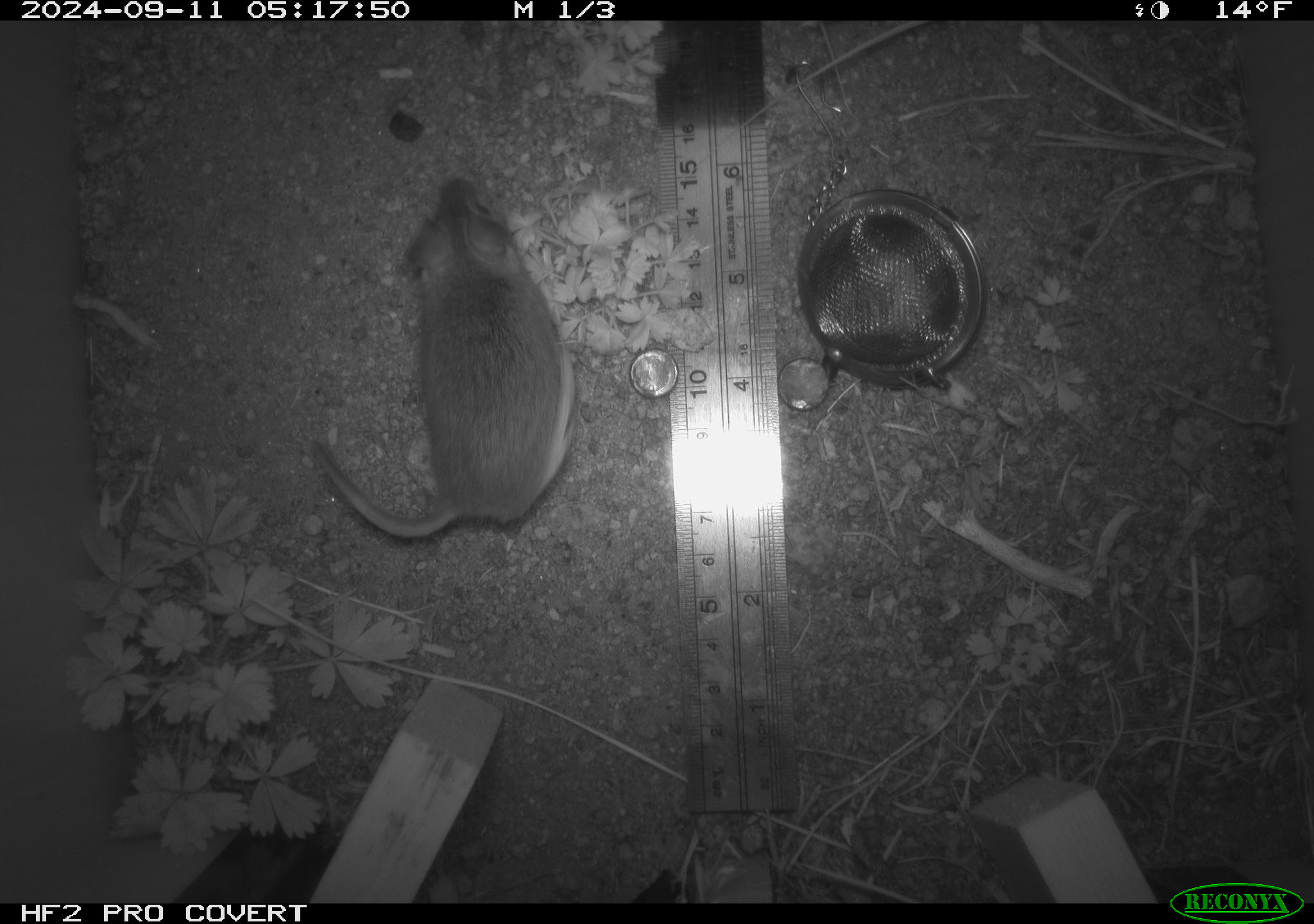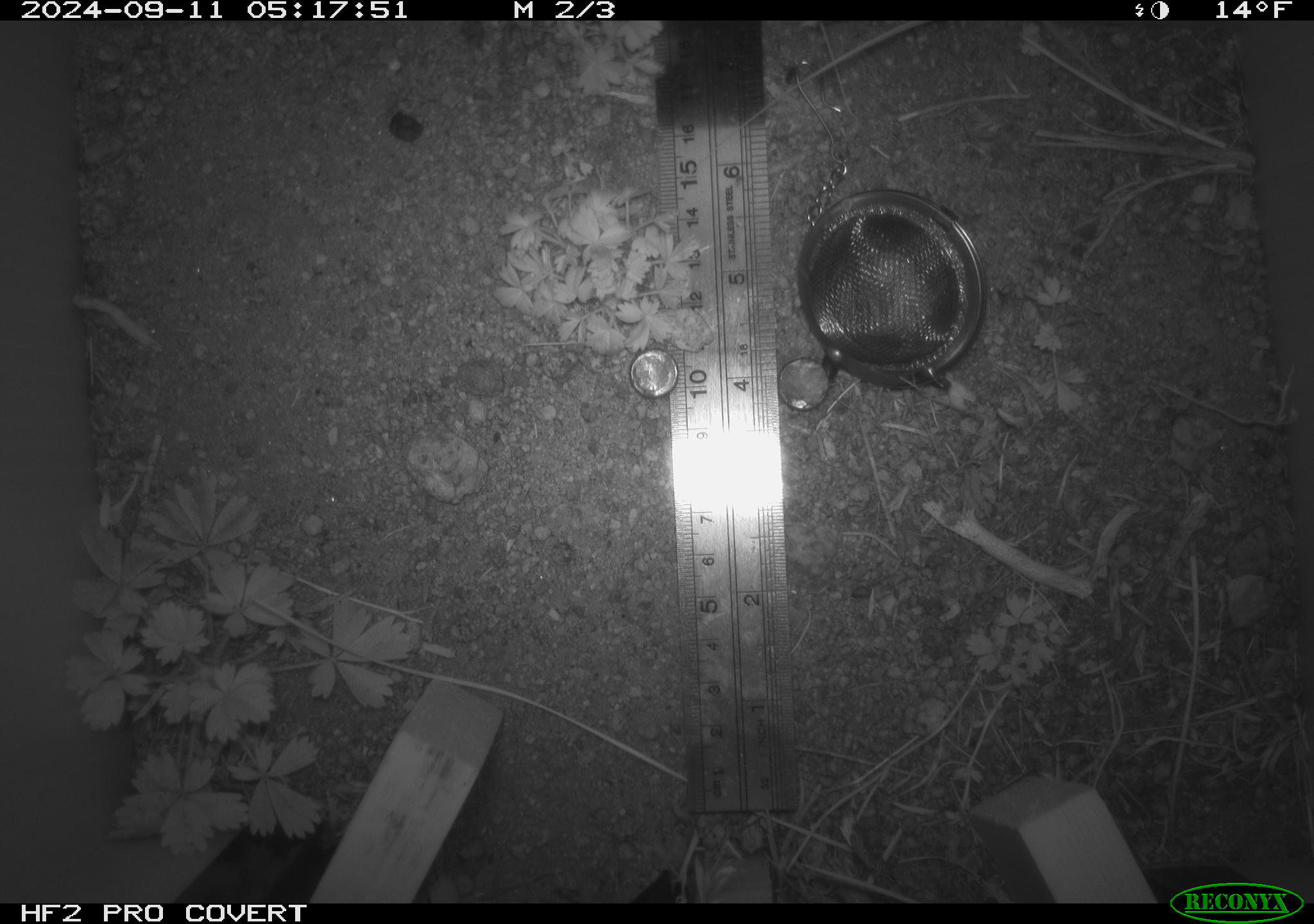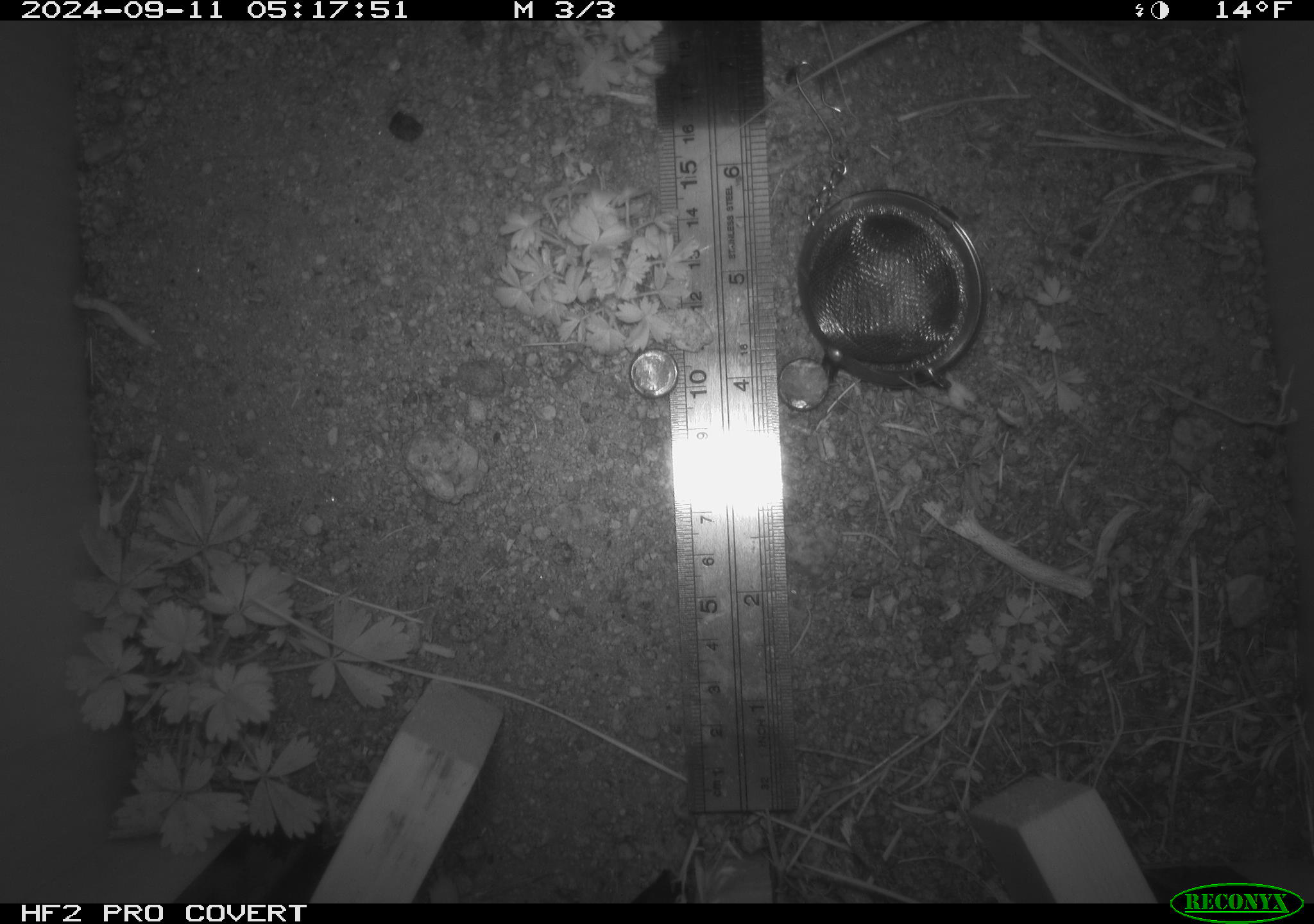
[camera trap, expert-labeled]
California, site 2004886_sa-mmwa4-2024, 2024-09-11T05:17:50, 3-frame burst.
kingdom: Animalia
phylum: Chordata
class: Mammalia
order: Rodentia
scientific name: Rodentia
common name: mouse species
Mouse species (Rodentia).